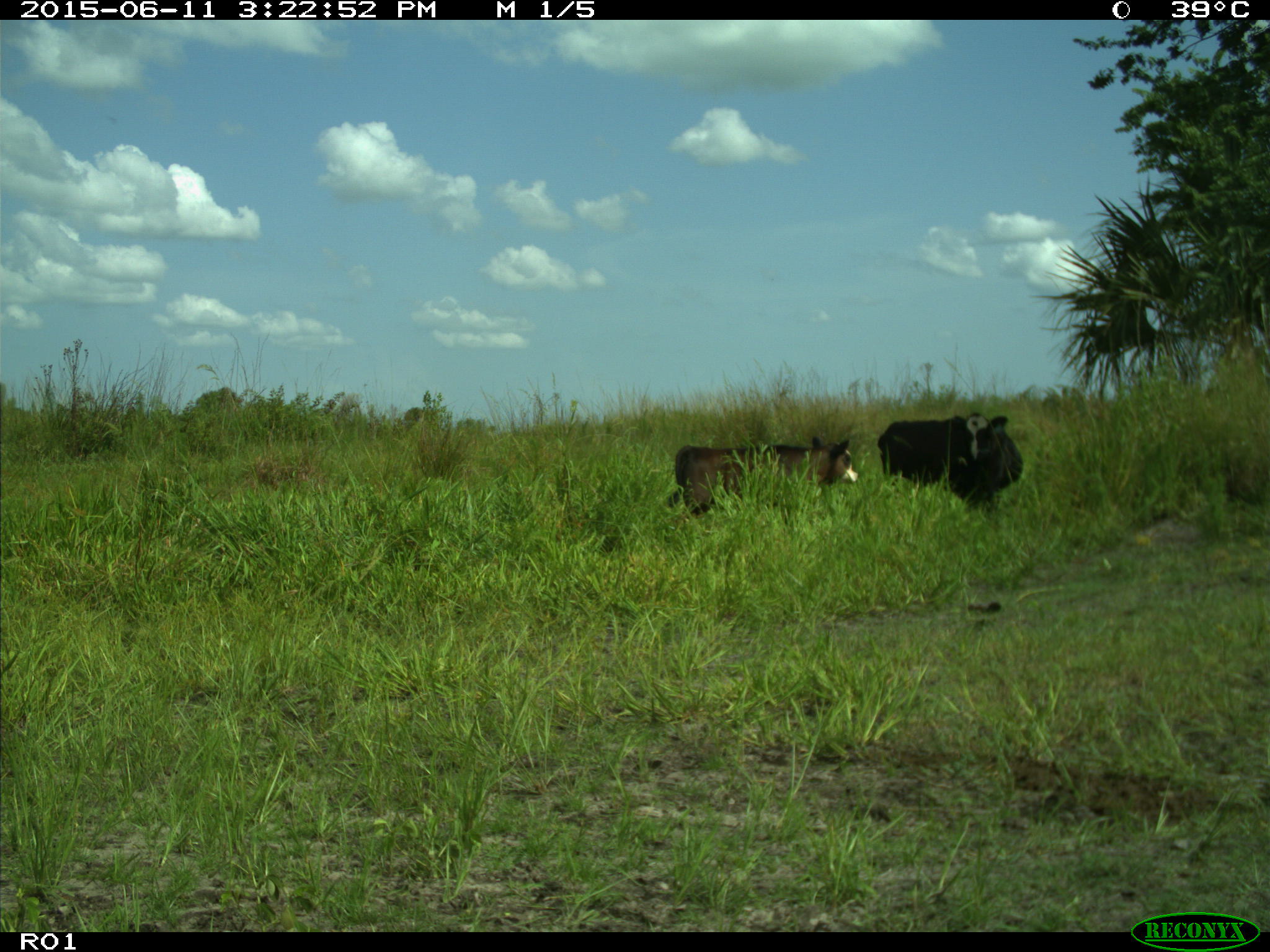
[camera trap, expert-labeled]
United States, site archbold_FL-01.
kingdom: Animalia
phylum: Chordata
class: Mammalia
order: Artiodactyla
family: Bovidae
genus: Bos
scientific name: Bos taurus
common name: domestic cow